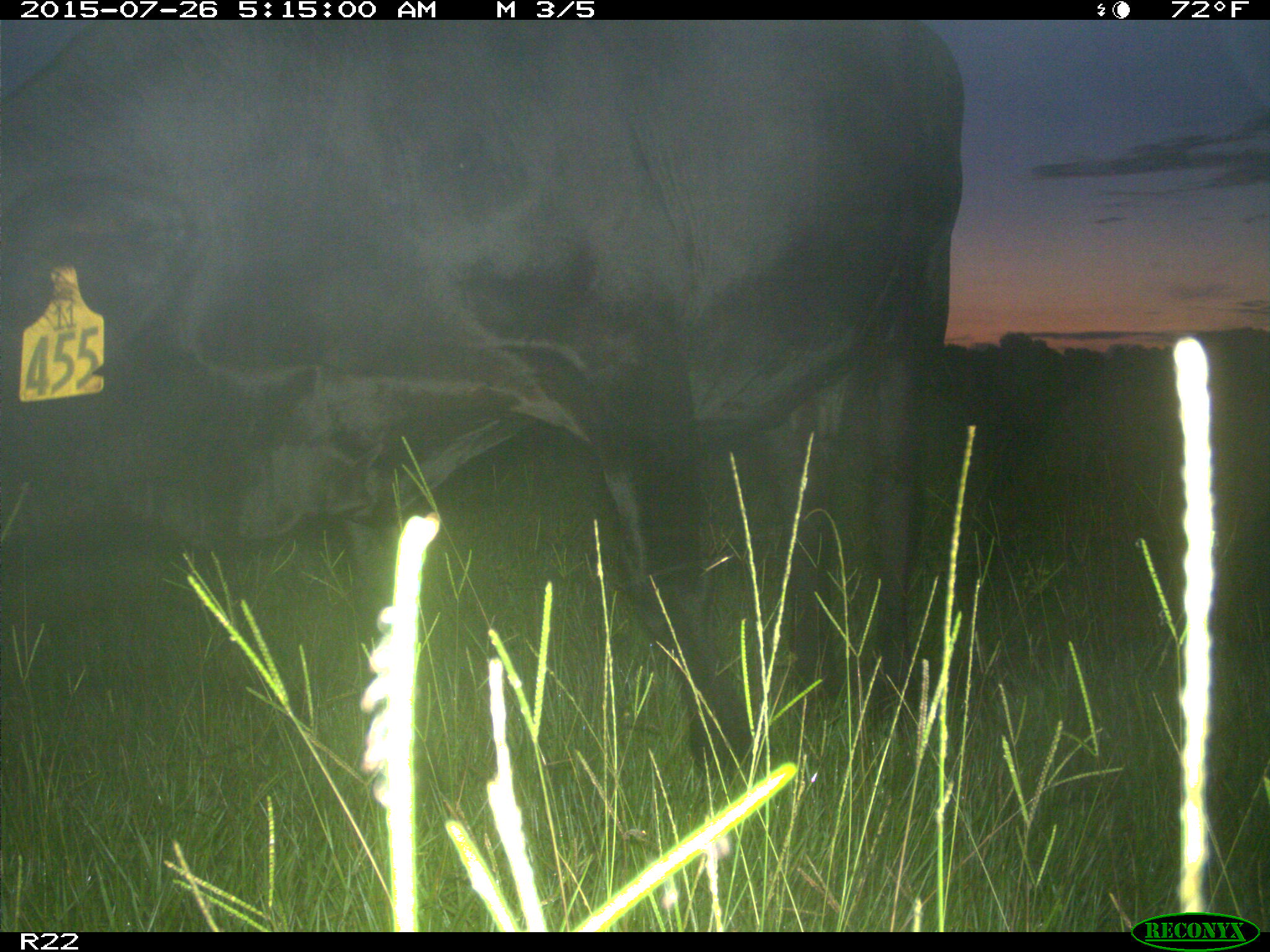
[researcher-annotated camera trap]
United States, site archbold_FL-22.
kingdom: Animalia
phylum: Chordata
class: Mammalia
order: Artiodactyla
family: Bovidae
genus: Bos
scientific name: Bos taurus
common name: domestic cow